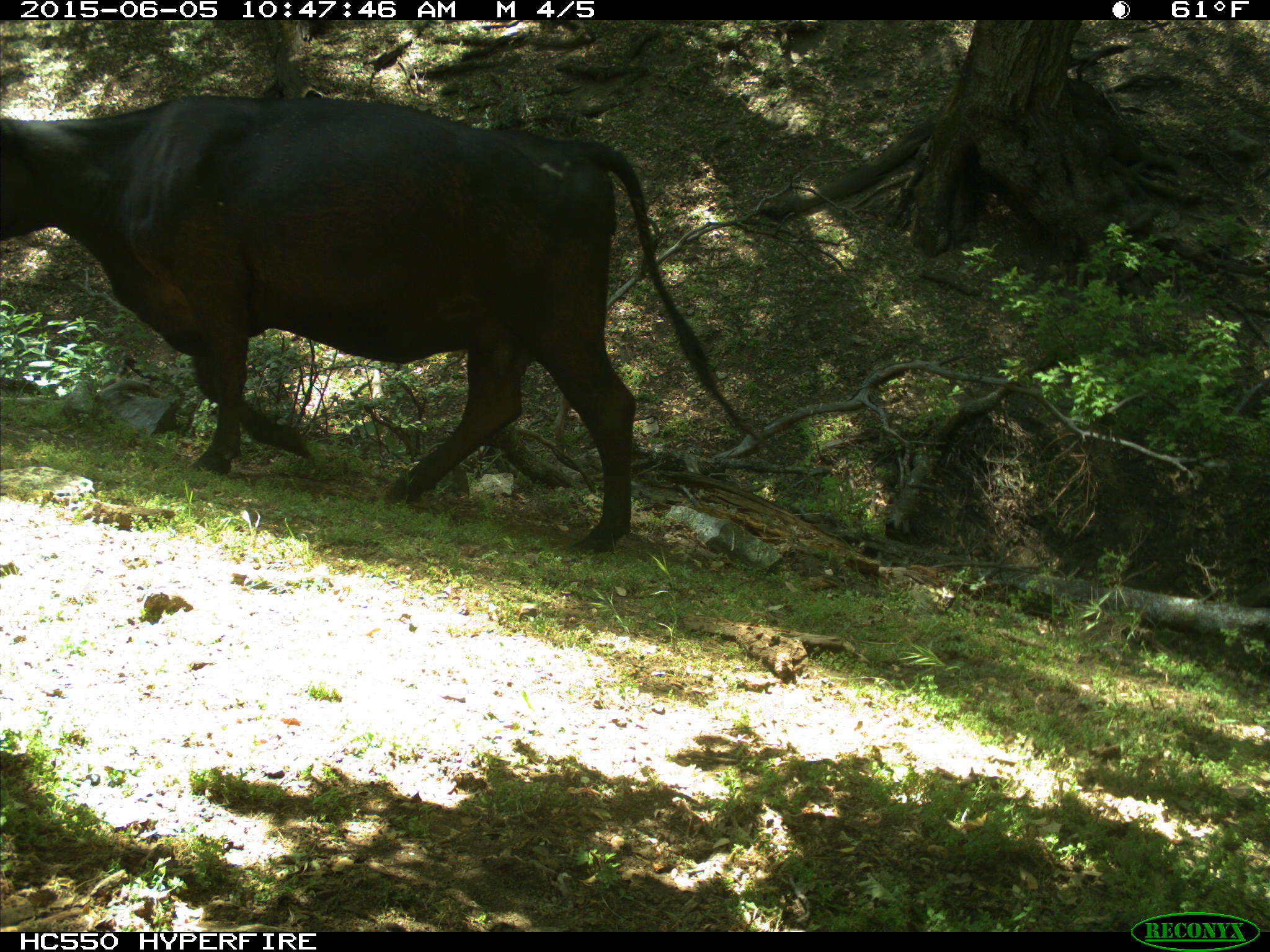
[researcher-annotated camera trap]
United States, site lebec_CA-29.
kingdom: Animalia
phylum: Chordata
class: Mammalia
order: Artiodactyla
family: Bovidae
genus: Bos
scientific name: Bos taurus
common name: domestic cow